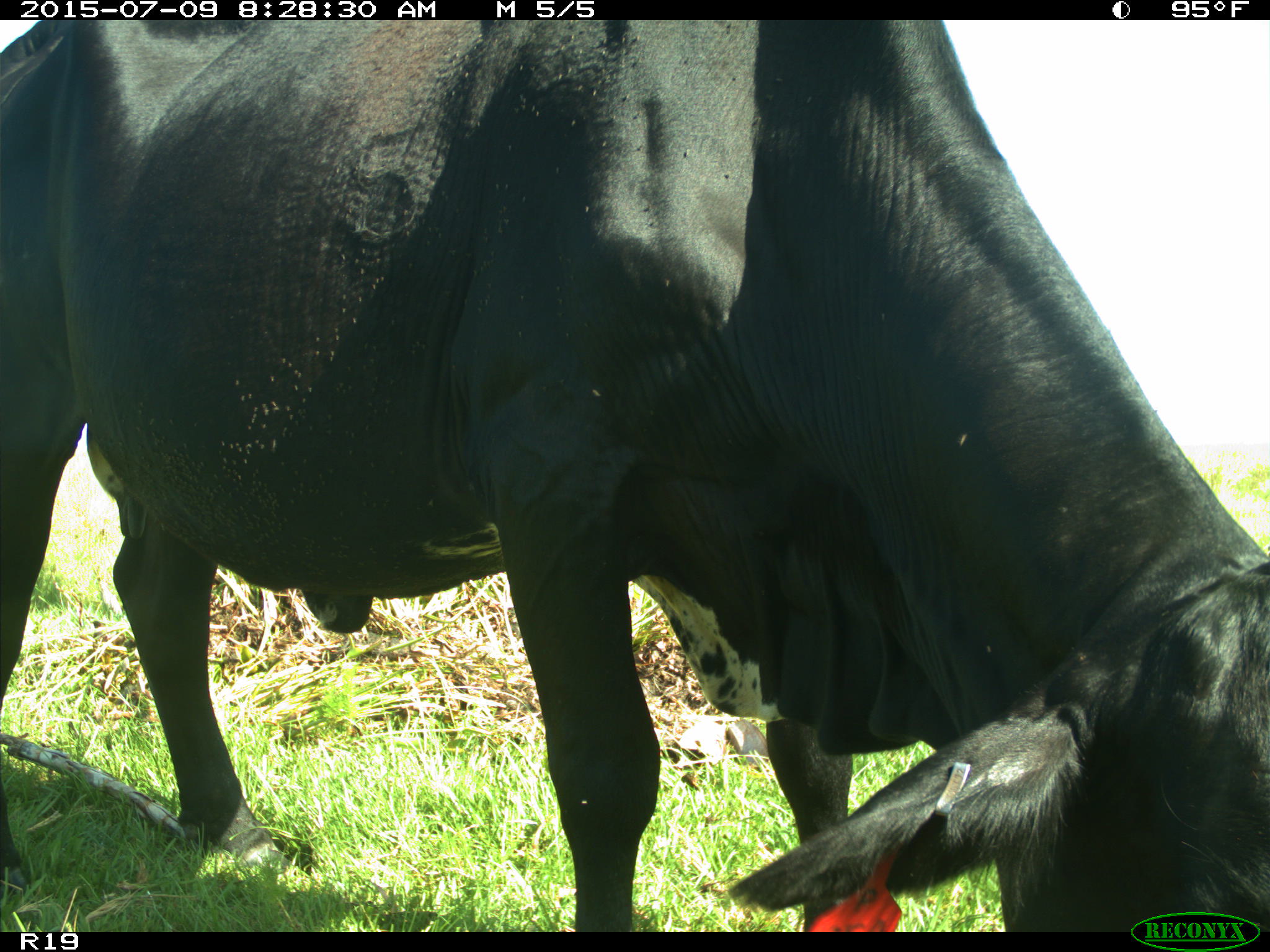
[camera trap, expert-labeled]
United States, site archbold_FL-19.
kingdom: Animalia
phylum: Chordata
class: Mammalia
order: Artiodactyla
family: Bovidae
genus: Bos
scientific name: Bos taurus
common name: domestic cow